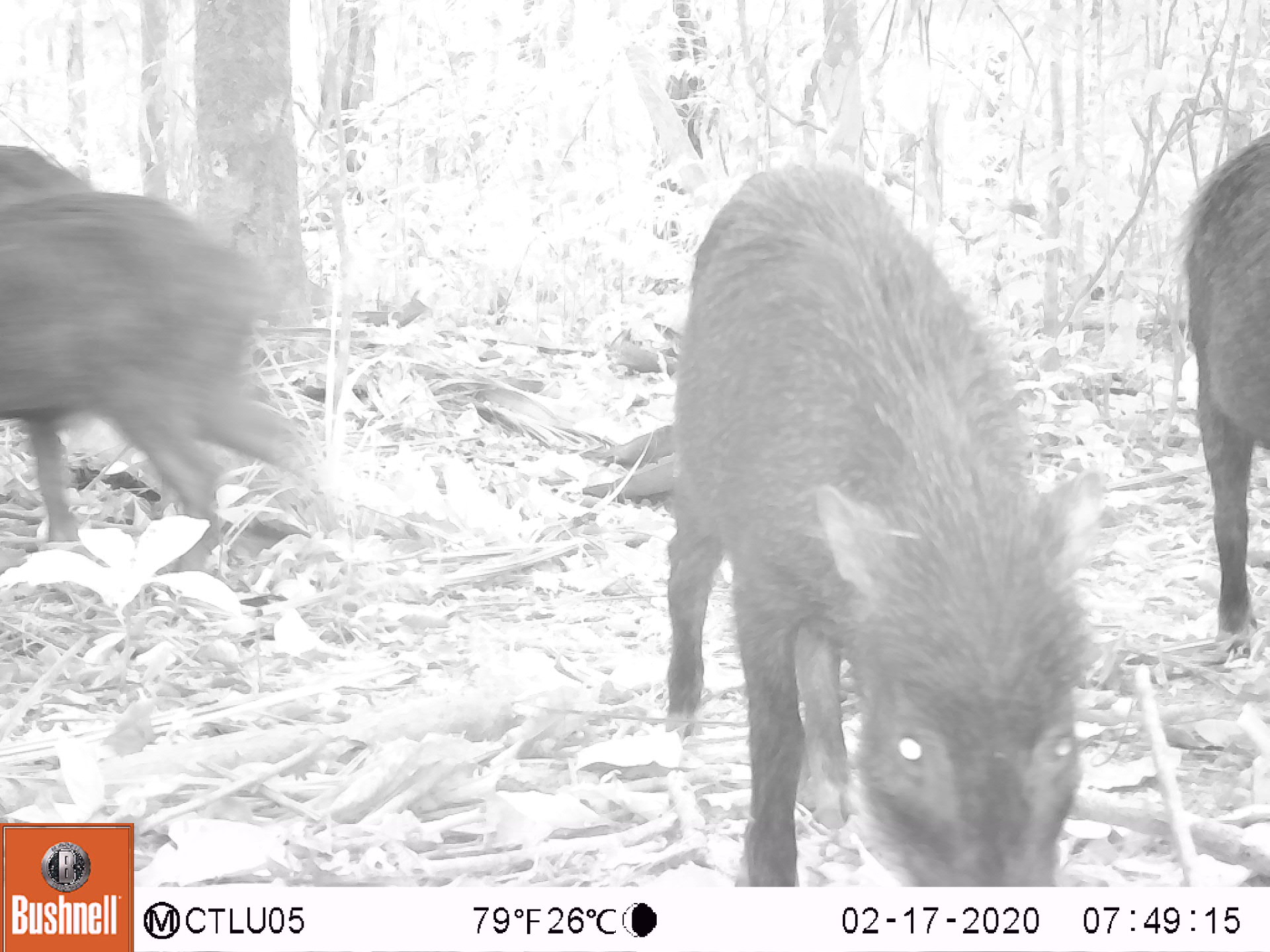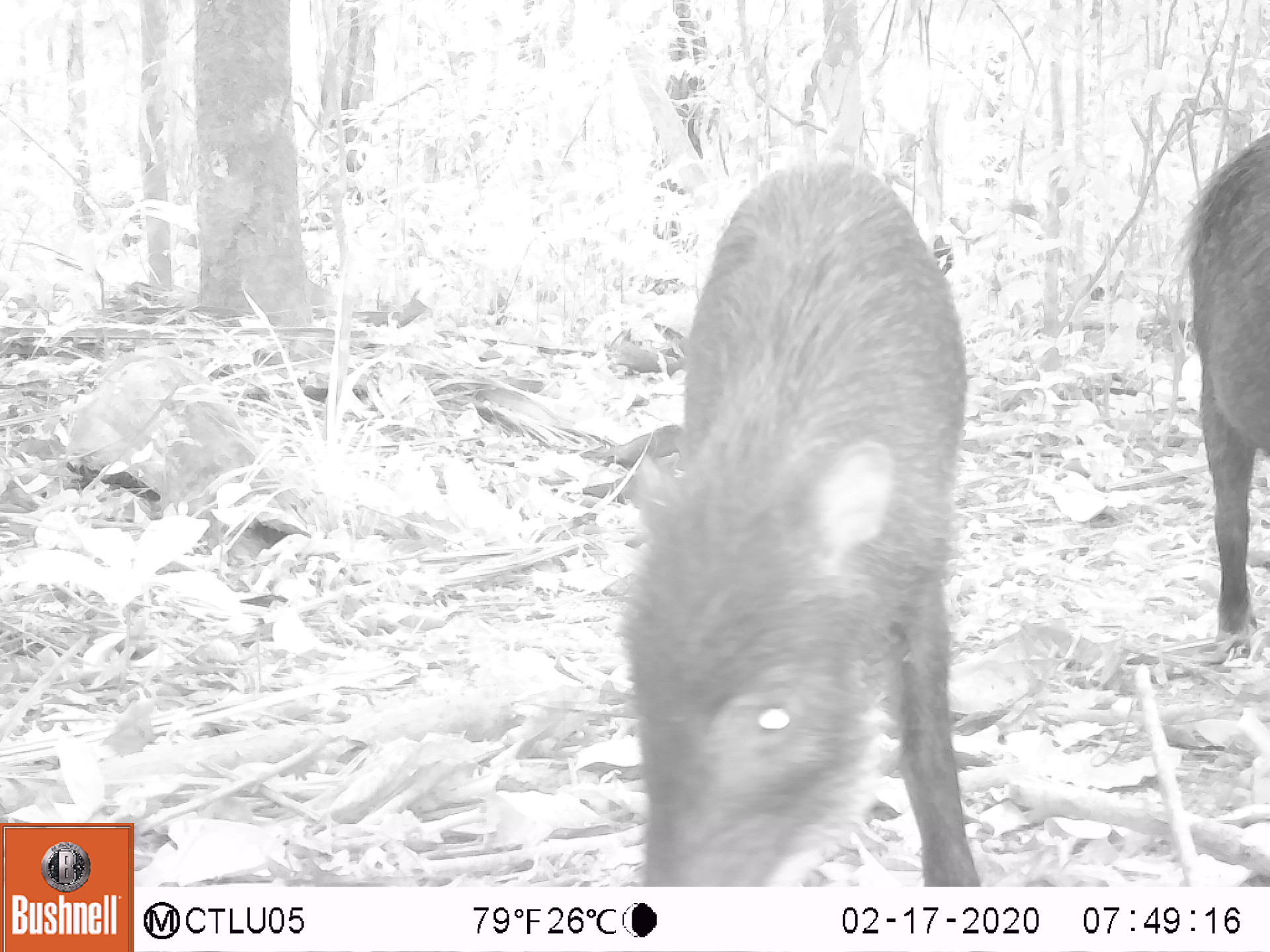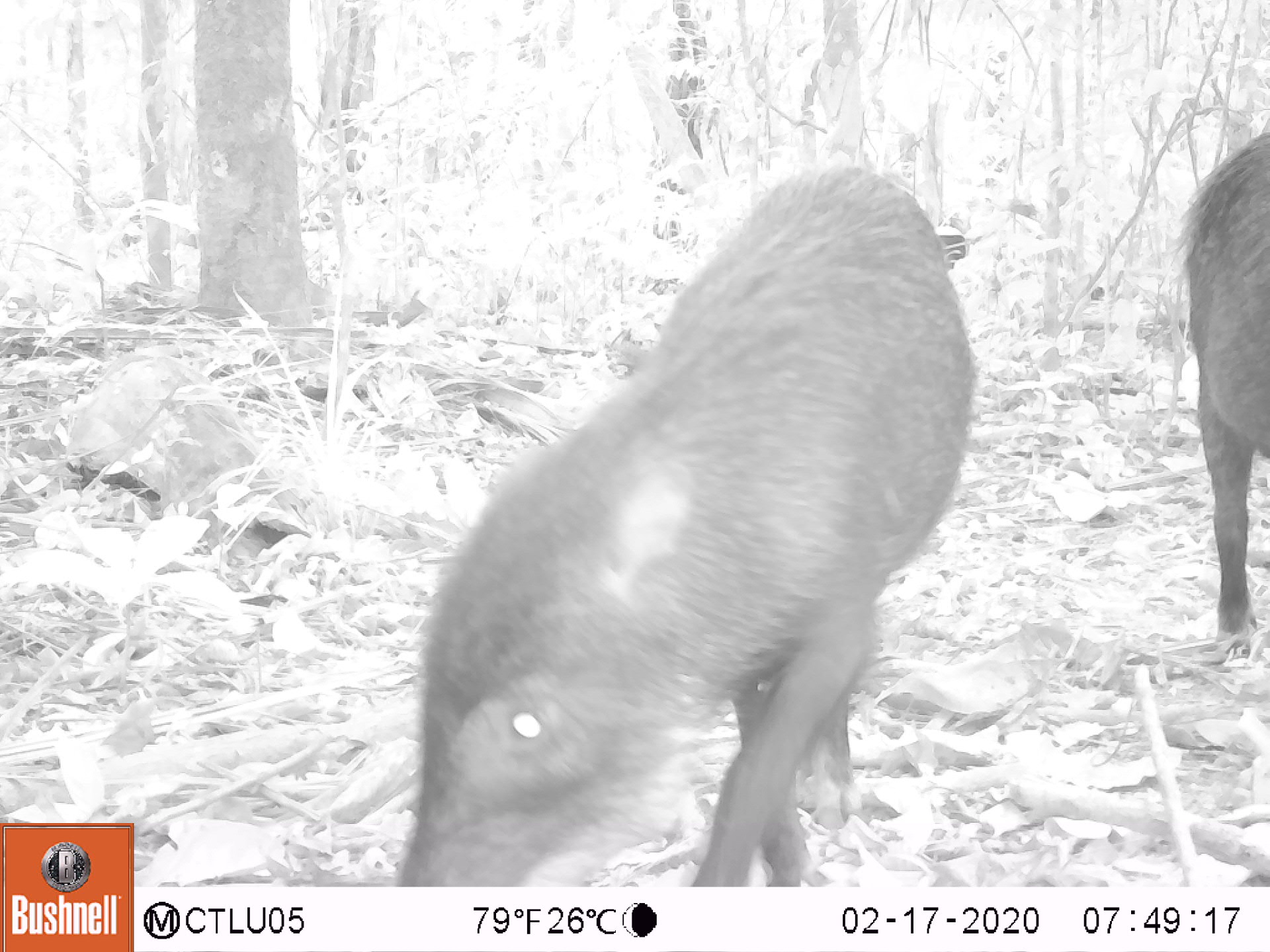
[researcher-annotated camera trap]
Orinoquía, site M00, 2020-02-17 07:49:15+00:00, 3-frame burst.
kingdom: Animalia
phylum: Chordata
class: Mammalia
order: Artiodactyla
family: Tayassuidae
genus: Tayassu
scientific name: Tayassu pecari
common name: white-lipped peccary